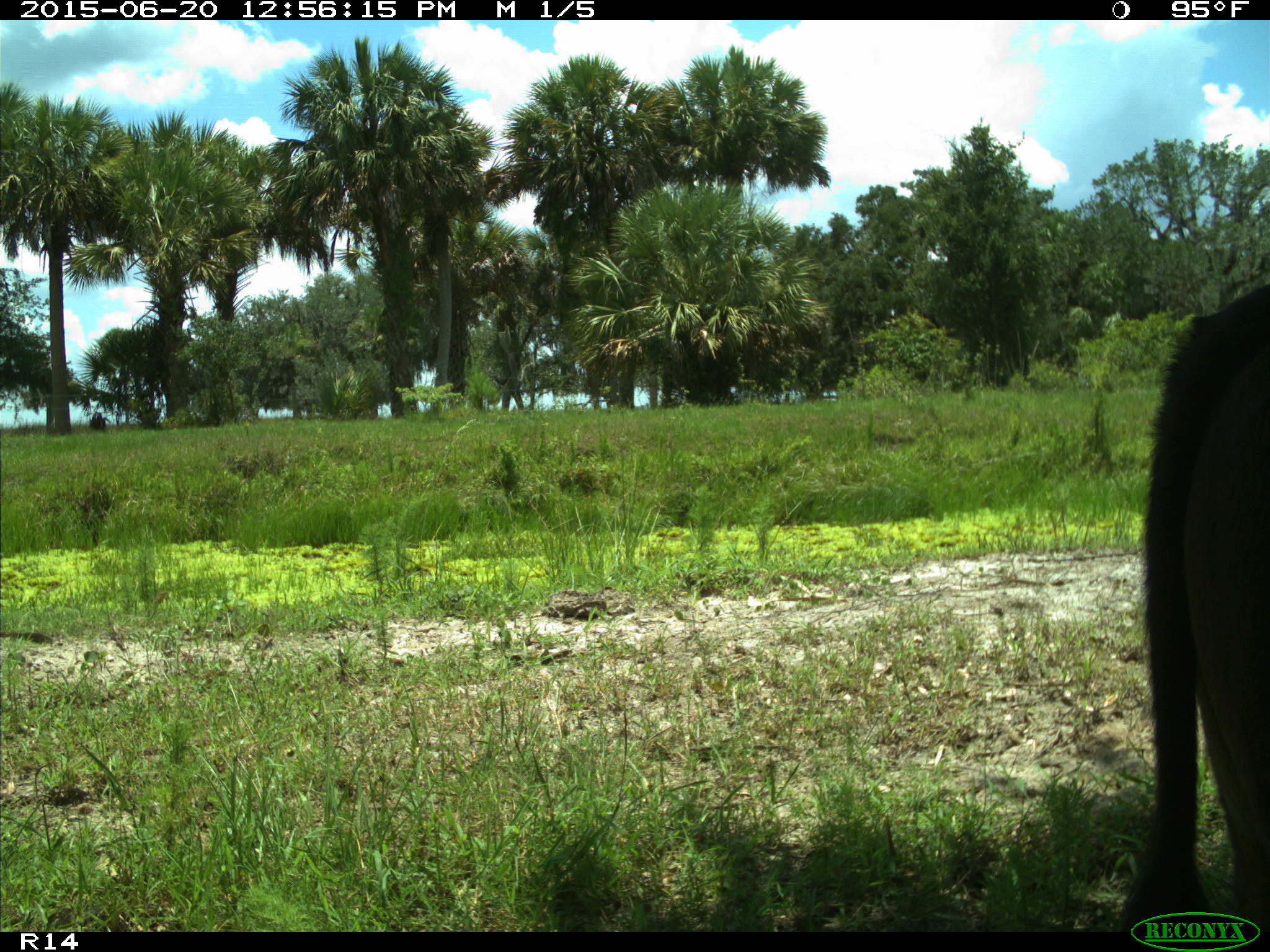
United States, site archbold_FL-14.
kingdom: Animalia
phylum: Chordata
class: Mammalia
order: Artiodactyla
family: Bovidae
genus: Bos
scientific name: Bos taurus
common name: domestic cow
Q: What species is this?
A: Bos taurus (domestic cow).